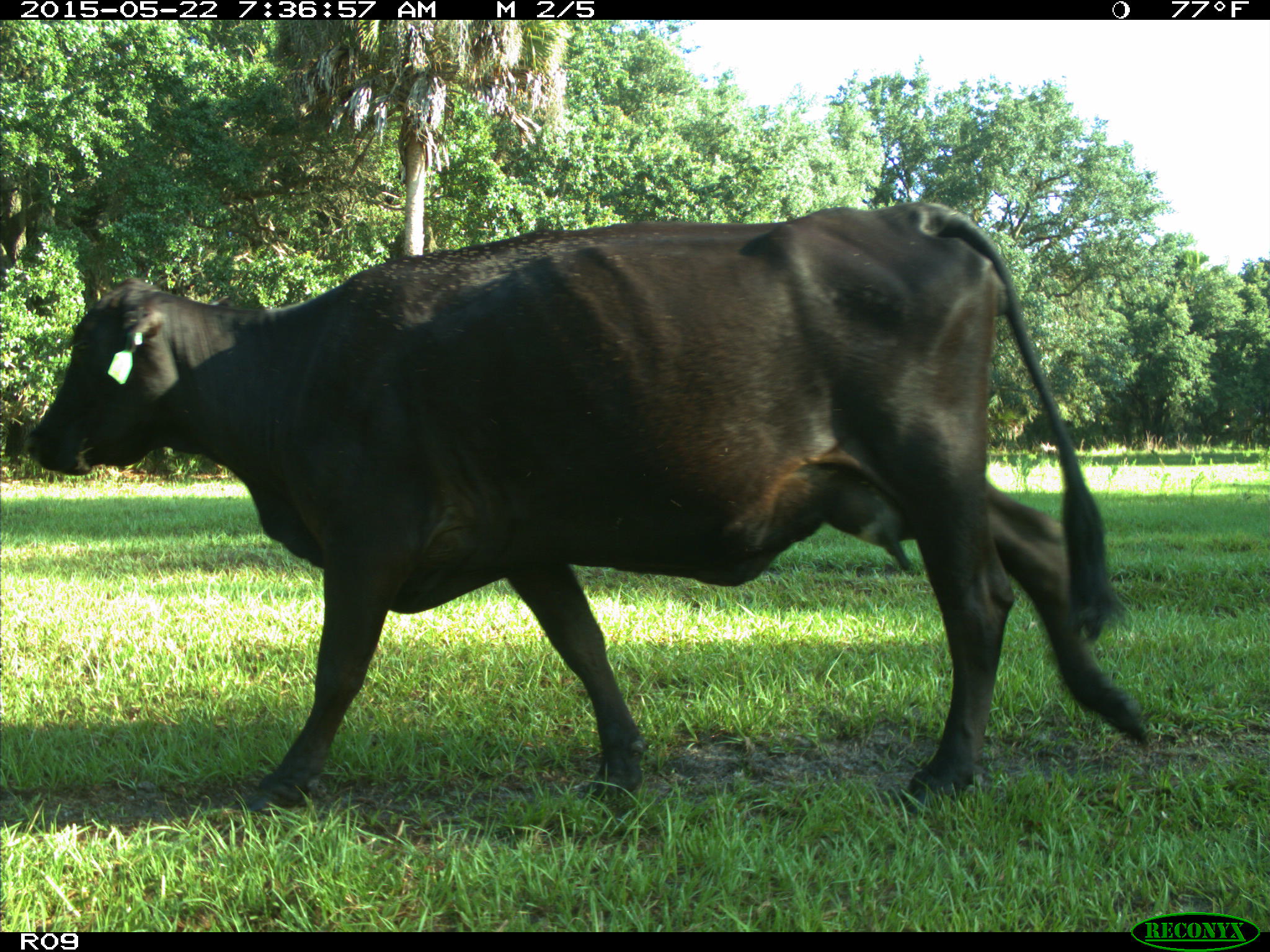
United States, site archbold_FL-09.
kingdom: Animalia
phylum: Chordata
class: Mammalia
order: Artiodactyla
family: Bovidae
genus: Bos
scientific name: Bos taurus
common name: domestic cow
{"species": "Bos taurus (domestic cow)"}